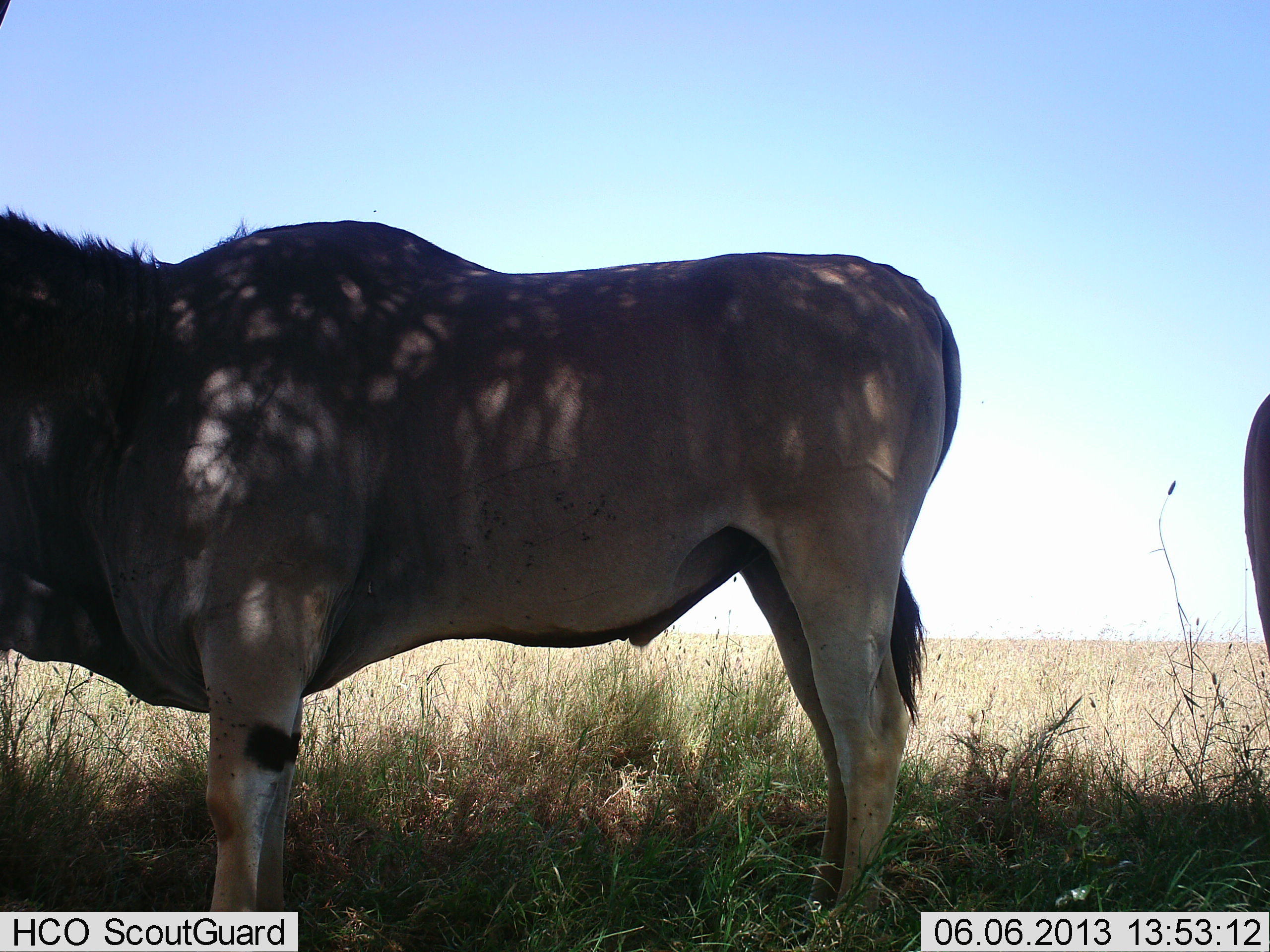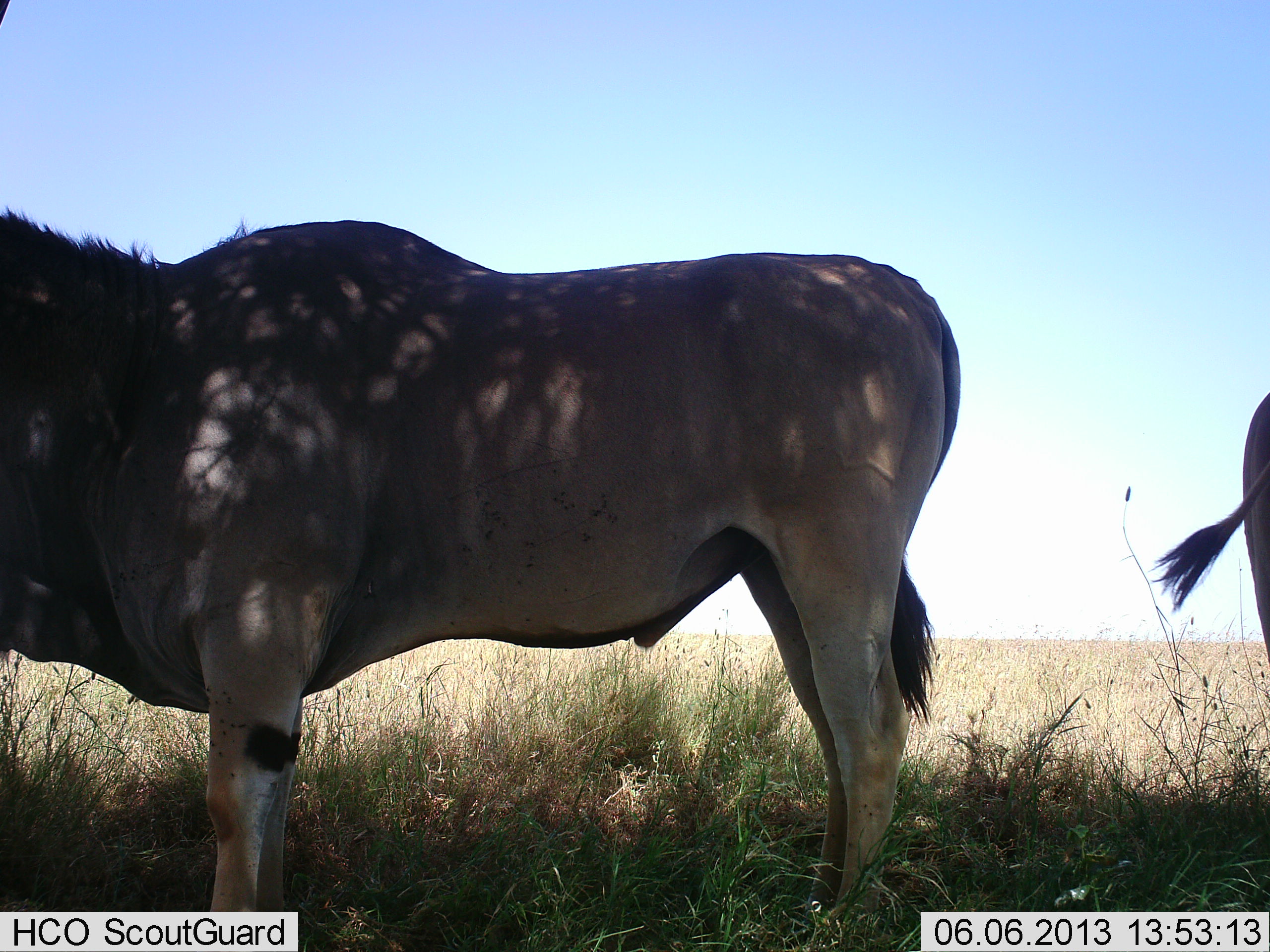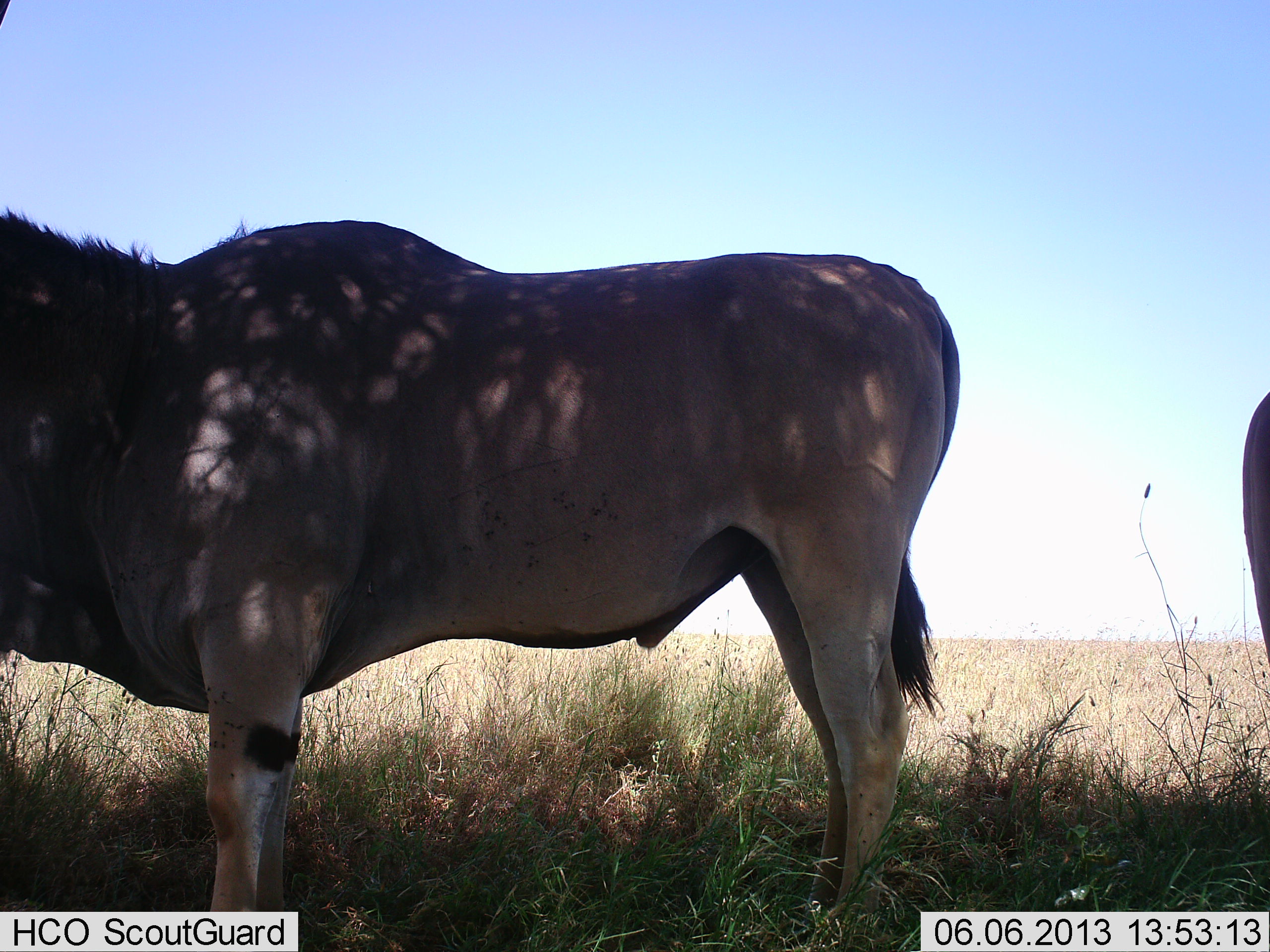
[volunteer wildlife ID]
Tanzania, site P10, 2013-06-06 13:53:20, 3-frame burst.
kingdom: Animalia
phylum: Chordata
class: Mammalia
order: Artiodactyla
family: Bovidae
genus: Tragelaphus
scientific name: Tragelaphus oryx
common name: eland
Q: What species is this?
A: Eland (Tragelaphus oryx).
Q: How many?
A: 2.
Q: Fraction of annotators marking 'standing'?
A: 100%.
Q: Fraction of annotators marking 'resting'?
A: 3%.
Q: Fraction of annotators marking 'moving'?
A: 0%.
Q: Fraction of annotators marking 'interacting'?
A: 0%.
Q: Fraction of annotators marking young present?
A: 0%.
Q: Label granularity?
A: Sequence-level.